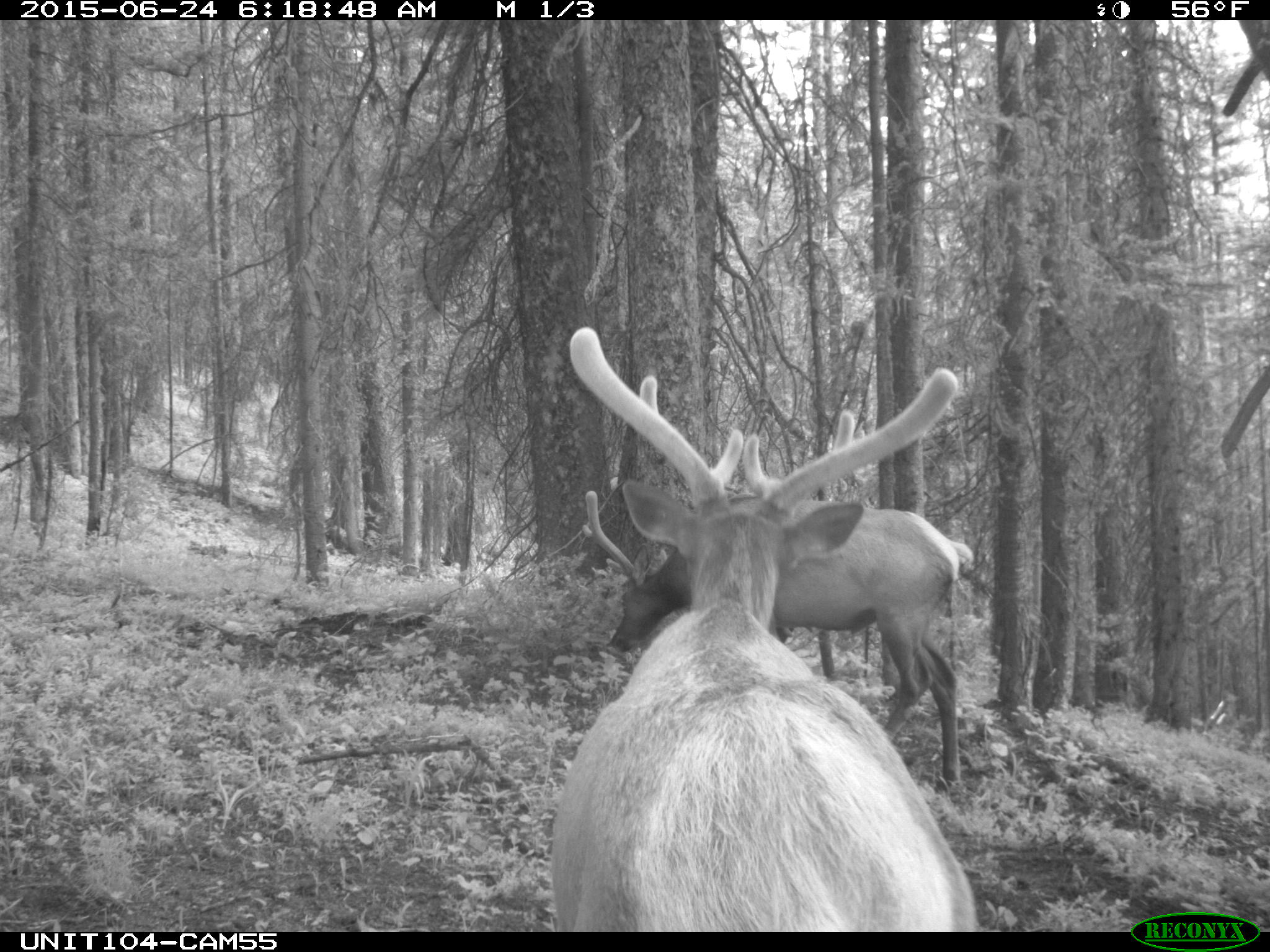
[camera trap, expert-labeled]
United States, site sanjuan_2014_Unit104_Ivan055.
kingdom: Animalia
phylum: Chordata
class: Mammalia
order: Artiodactyla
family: Cervidae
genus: Cervus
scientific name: Cervus elaphus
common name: red deer